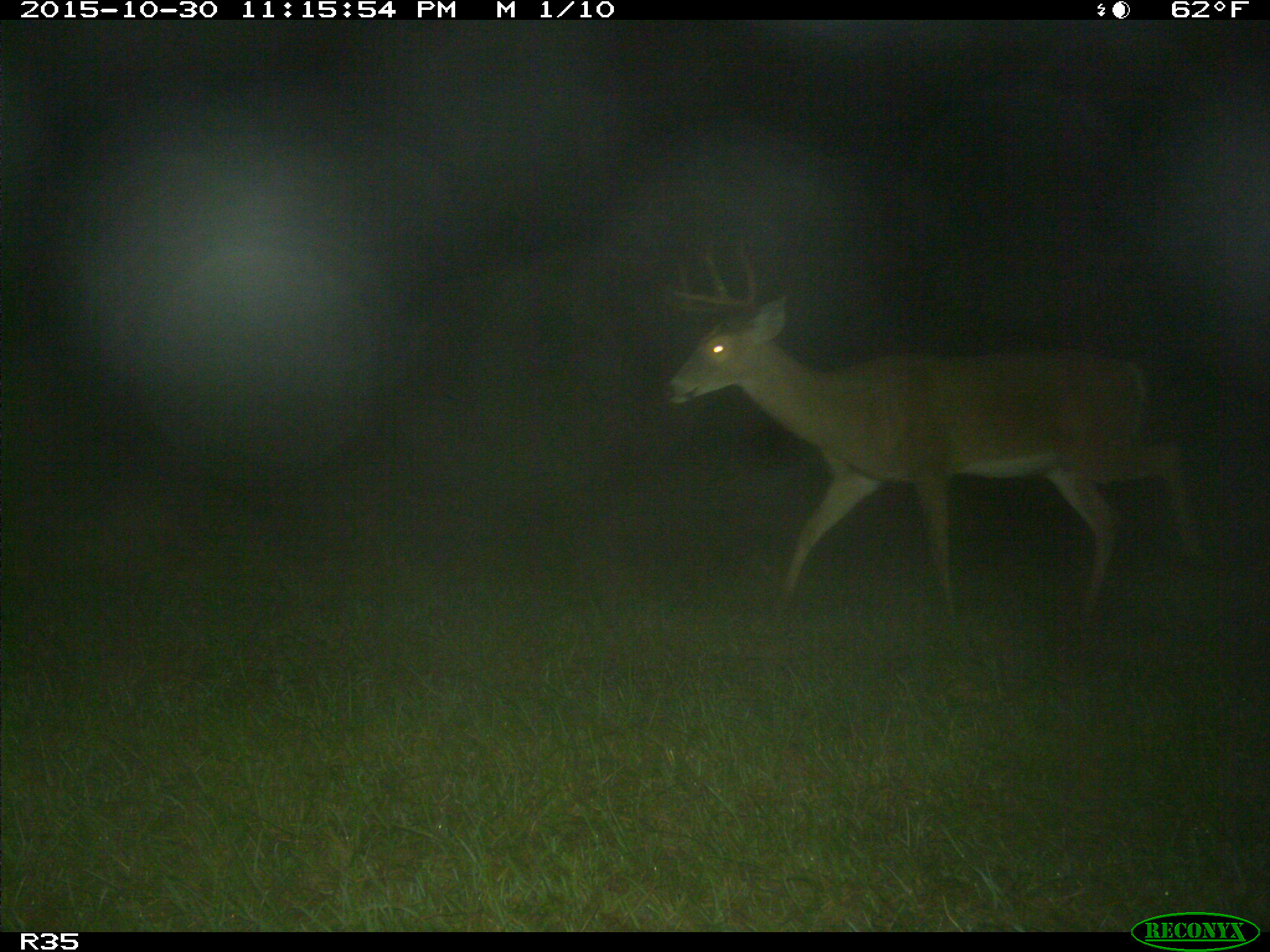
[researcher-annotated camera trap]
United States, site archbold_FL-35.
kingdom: Animalia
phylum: Chordata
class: Mammalia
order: Artiodactyla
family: Cervidae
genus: Odocoileus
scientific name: Odocoileus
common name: deer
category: unidentified deer